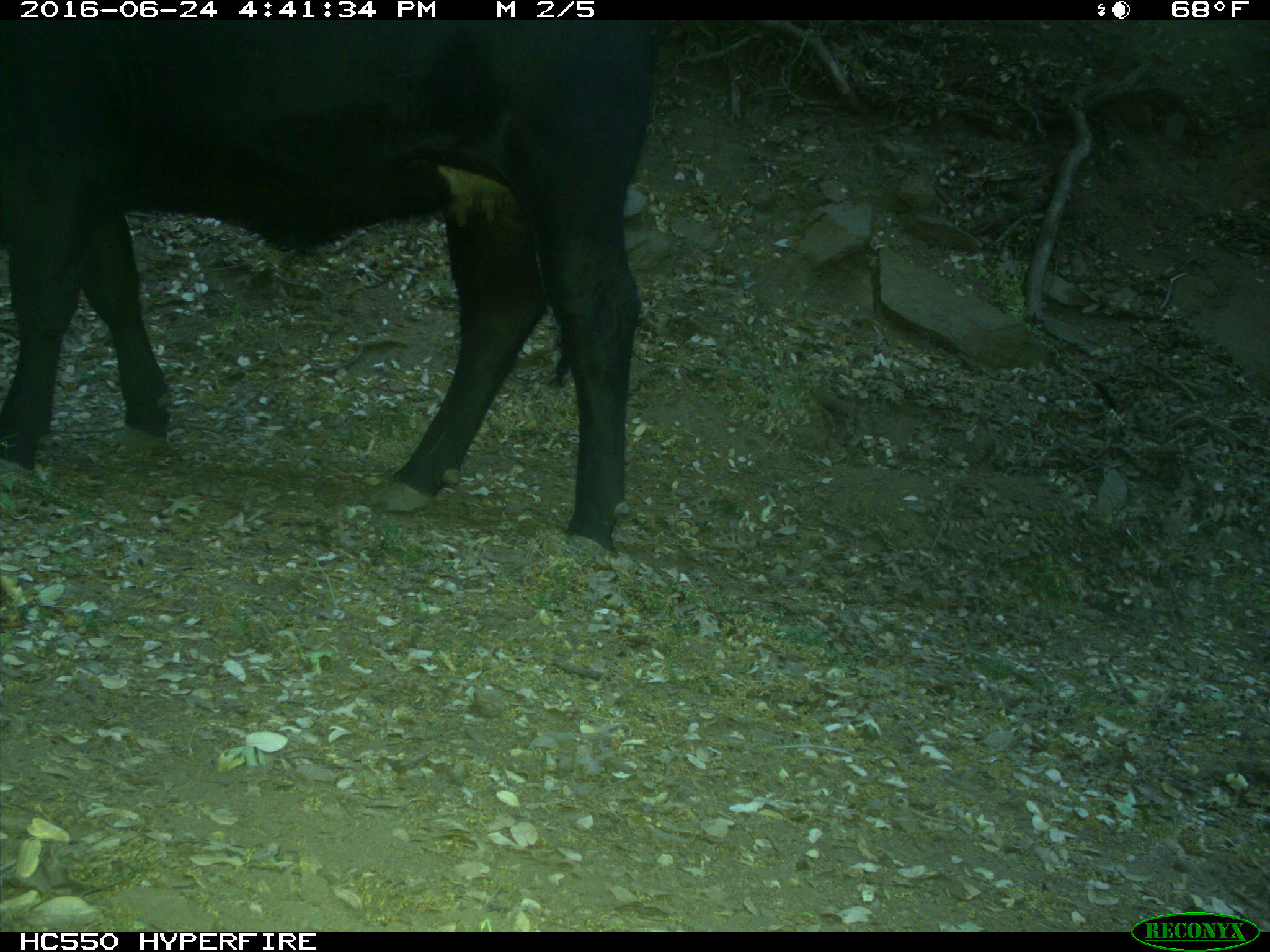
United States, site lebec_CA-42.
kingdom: Animalia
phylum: Chordata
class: Mammalia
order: Artiodactyla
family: Bovidae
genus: Bos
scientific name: Bos taurus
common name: domestic cow